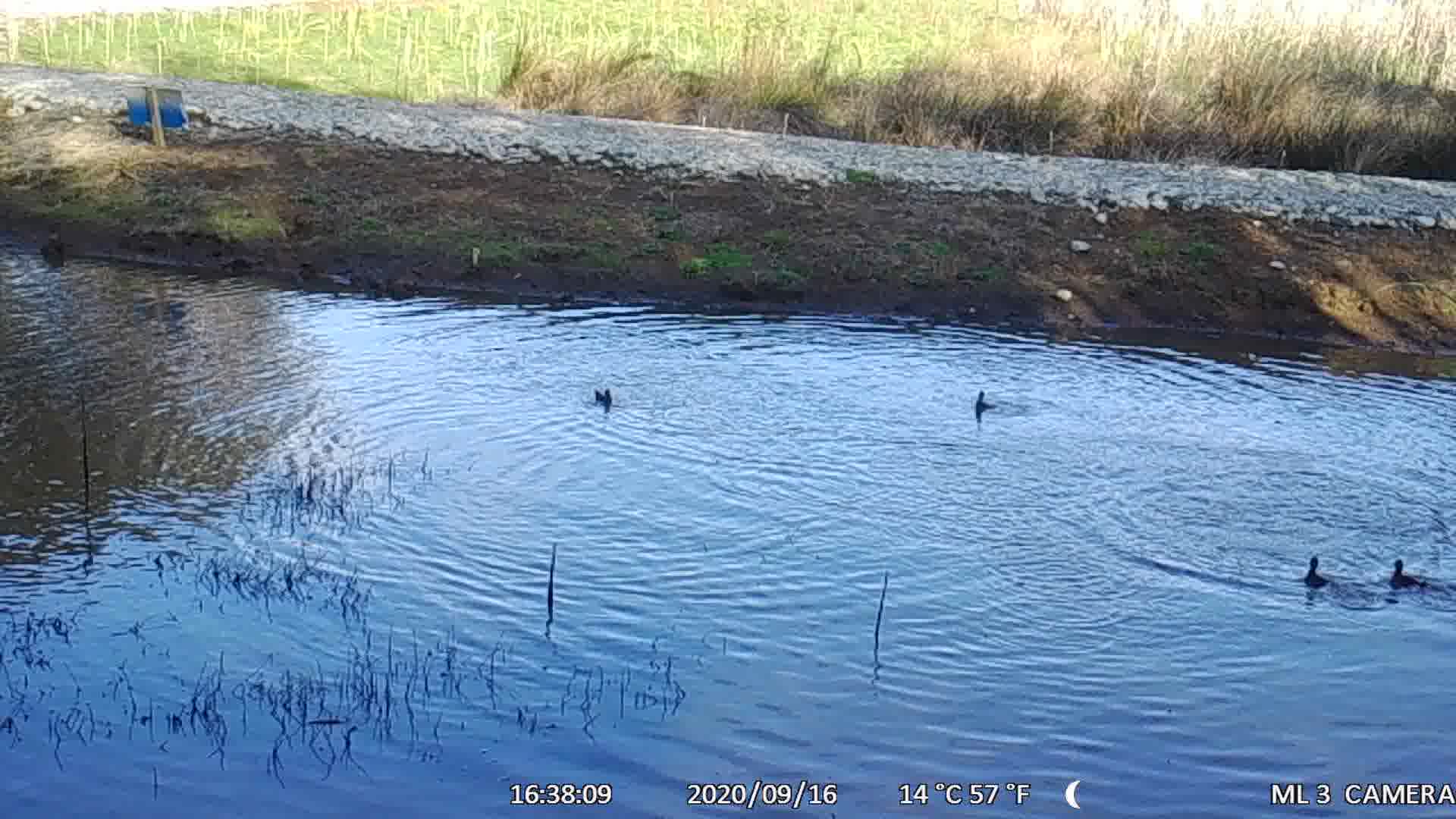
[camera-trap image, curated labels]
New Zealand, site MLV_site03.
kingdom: Animalia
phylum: Chordata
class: Aves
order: Anseriformes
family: Anatidae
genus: Anas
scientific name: Anas chlorotis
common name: brown teal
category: pateke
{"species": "pateke (brown teal) (Anas chlorotis)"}